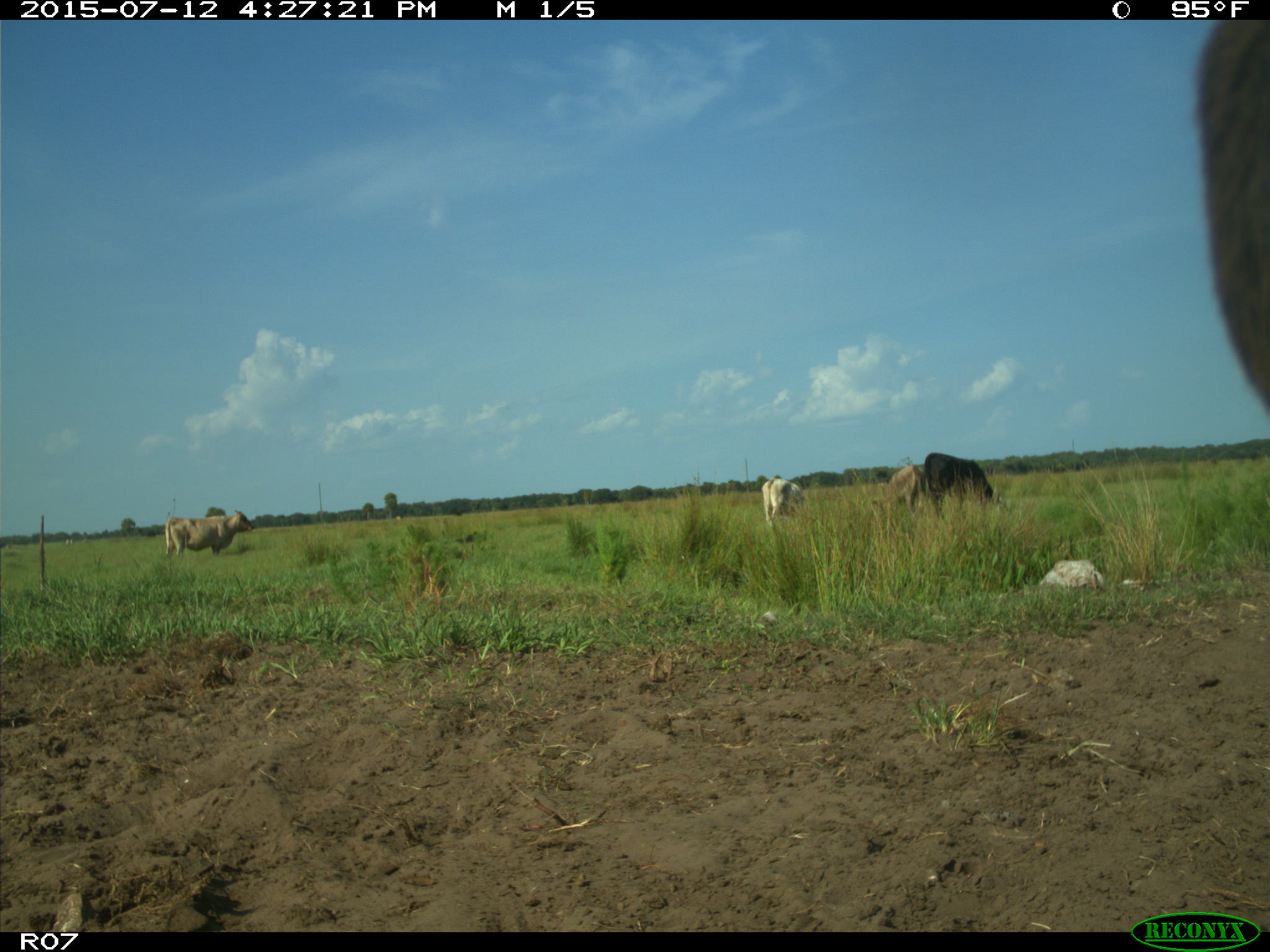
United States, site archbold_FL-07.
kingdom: Animalia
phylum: Chordata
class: Mammalia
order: Artiodactyla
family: Bovidae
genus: Bos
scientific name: Bos taurus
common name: domestic cow